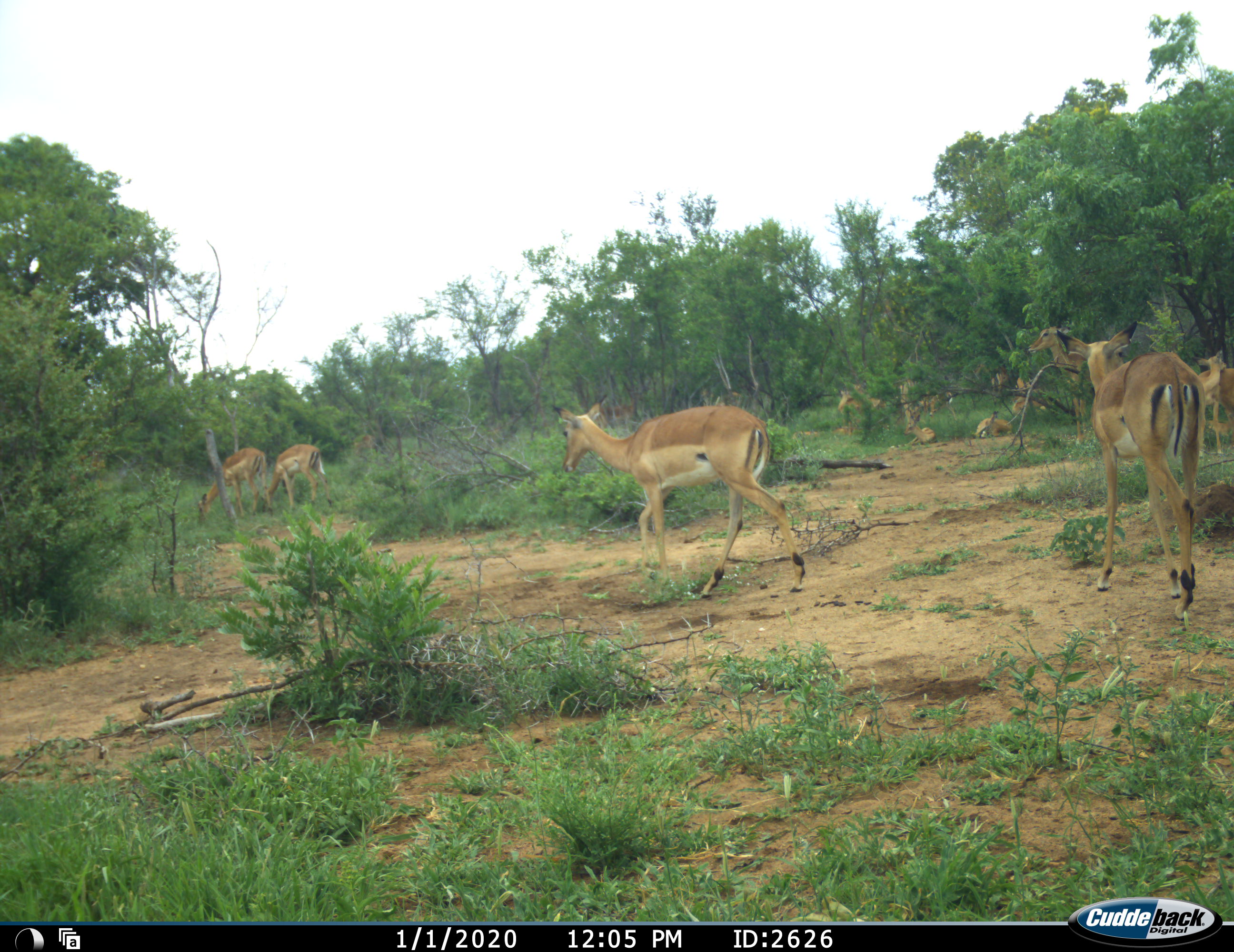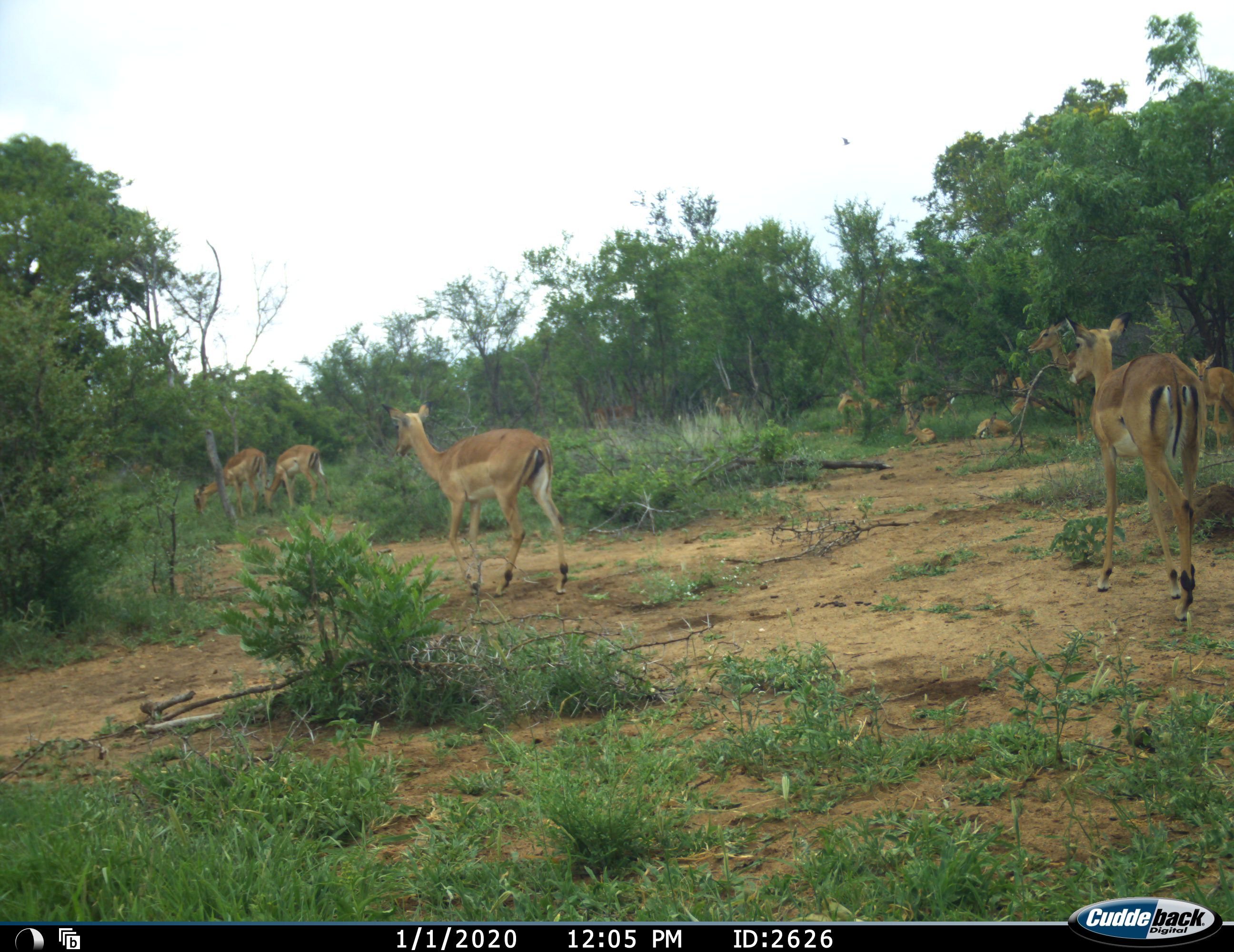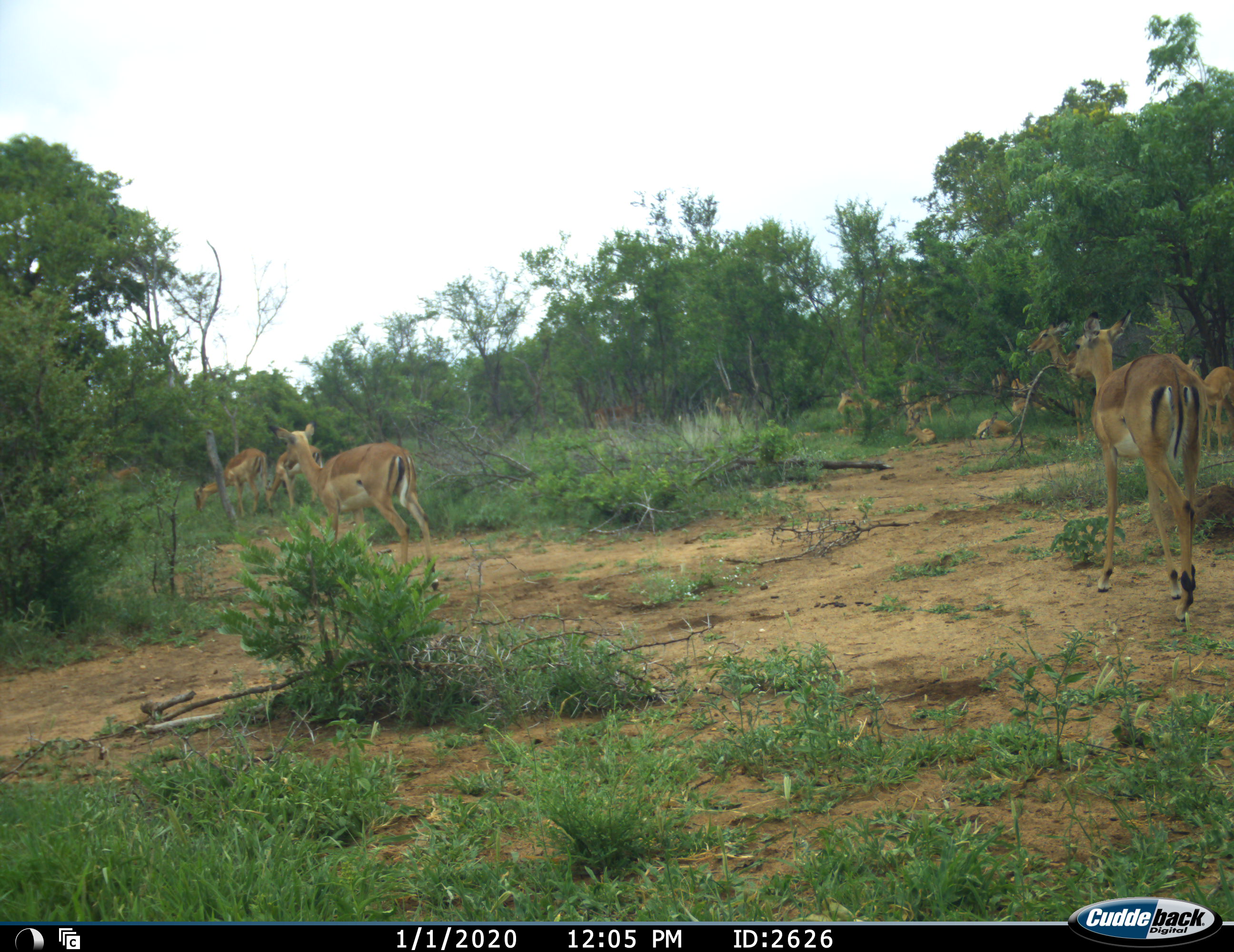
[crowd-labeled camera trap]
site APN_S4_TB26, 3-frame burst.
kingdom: Animalia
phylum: Chordata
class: Mammalia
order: Artiodactyla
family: Bovidae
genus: Aepyceros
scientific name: Aepyceros melampus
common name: impala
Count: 11-50.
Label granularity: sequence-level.